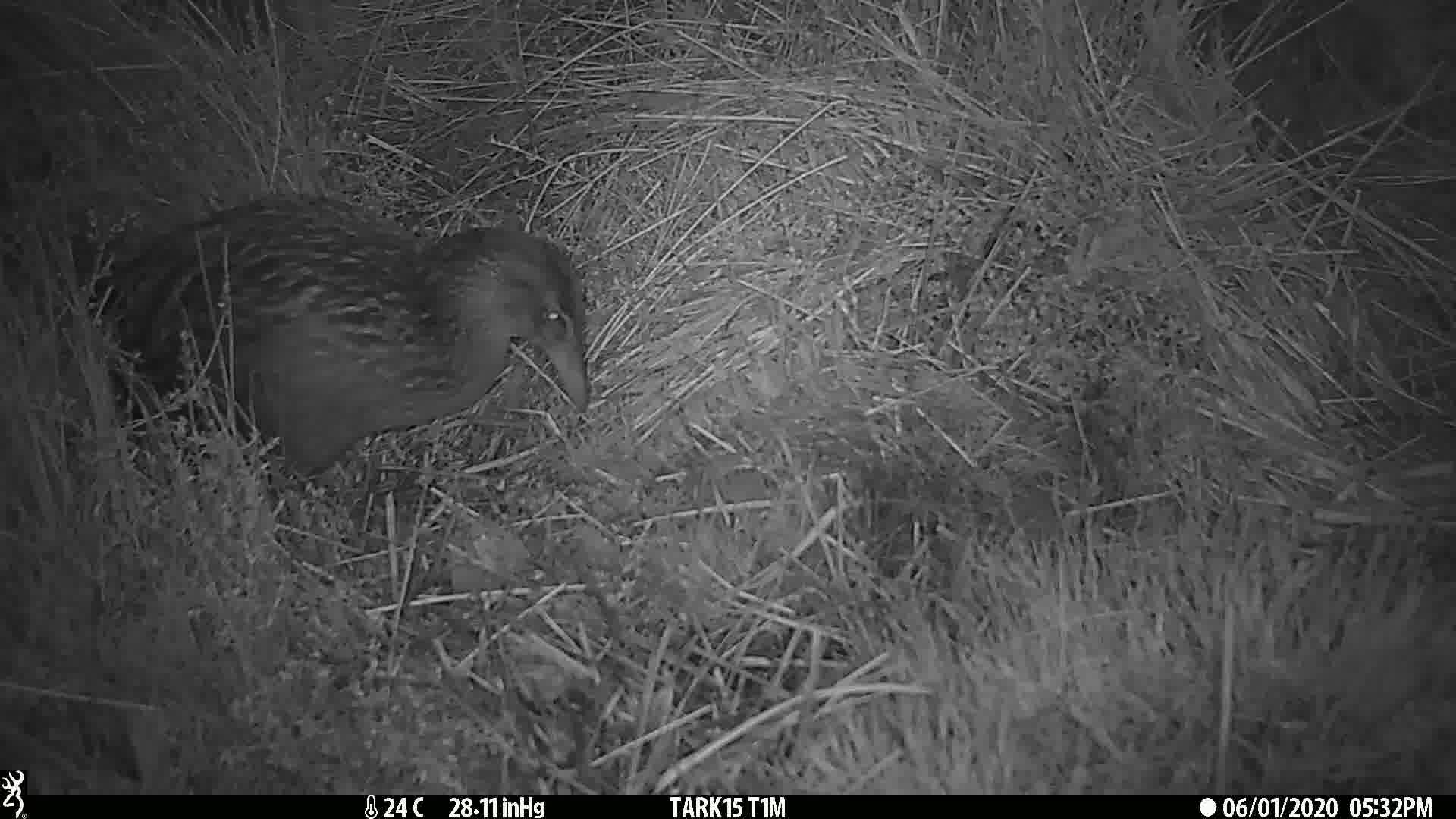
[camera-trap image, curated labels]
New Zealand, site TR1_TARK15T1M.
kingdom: Animalia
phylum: Chordata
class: Aves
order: Gruiformes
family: Rallidae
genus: Gallirallus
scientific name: Gallirallus australis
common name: weka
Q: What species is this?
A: Weka (Gallirallus australis).